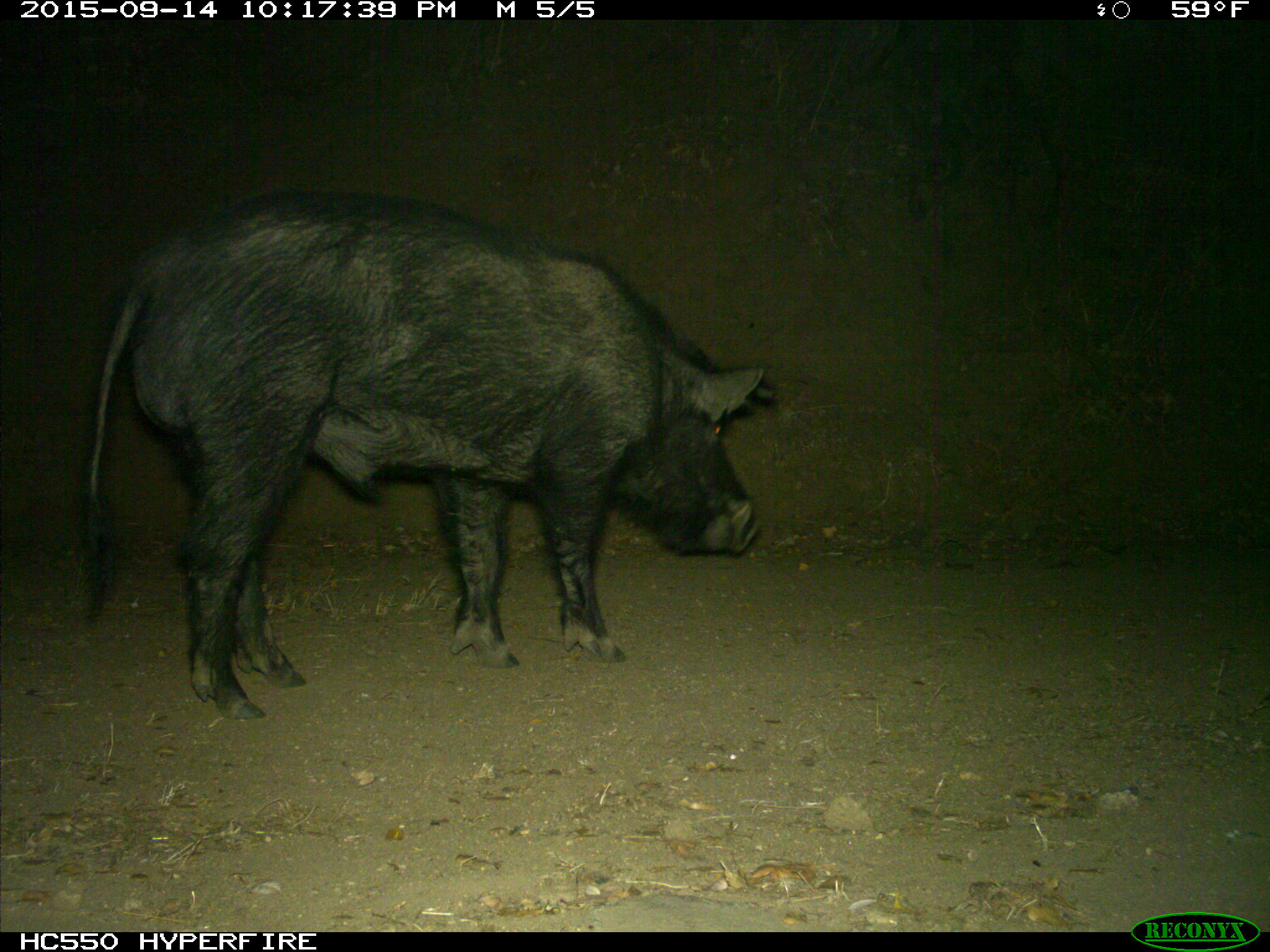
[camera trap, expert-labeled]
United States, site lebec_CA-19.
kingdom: Animalia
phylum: Chordata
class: Mammalia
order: Artiodactyla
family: Suidae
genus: Sus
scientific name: Sus scrofa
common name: wild boar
Sus scrofa (wild boar).